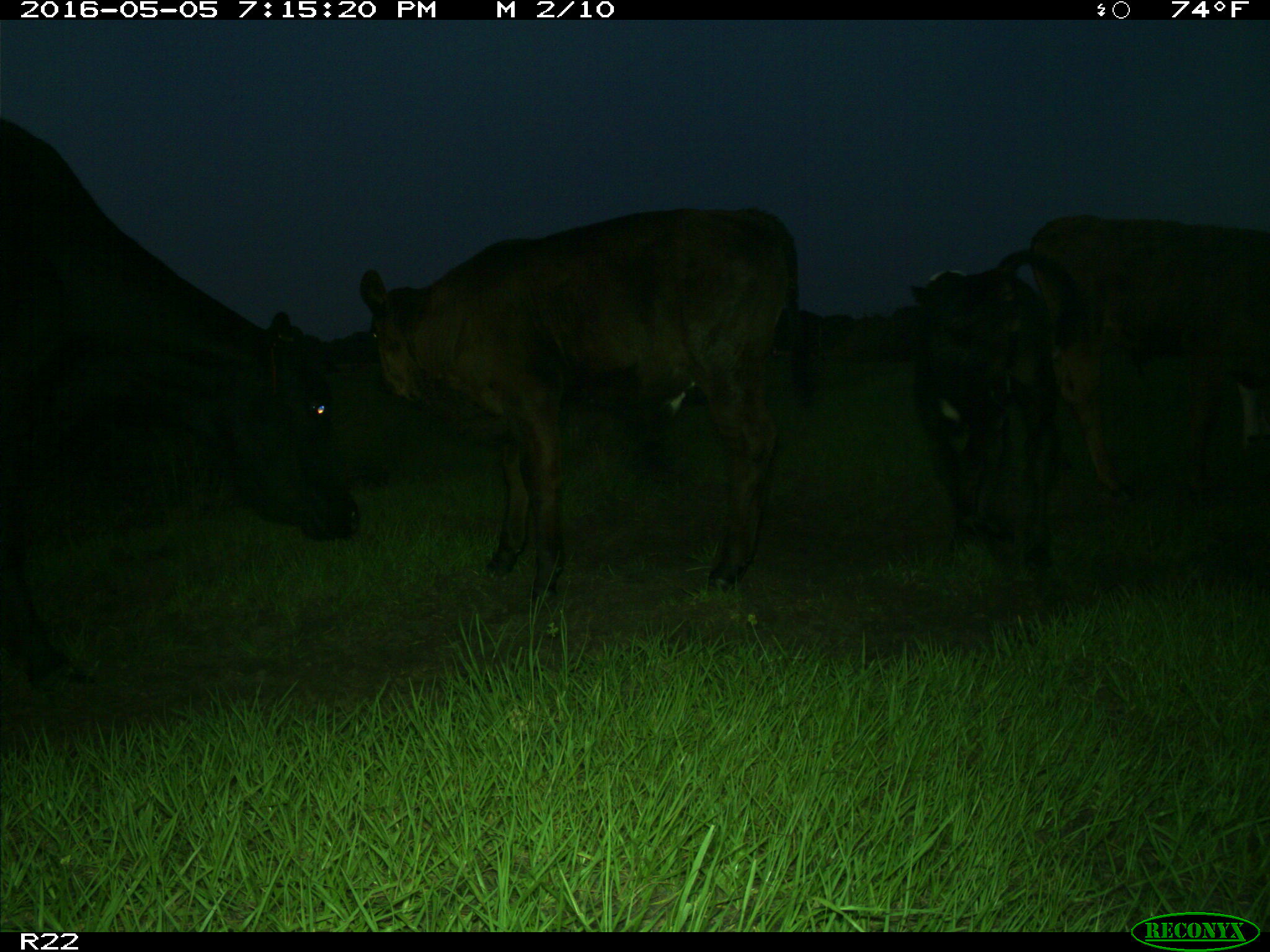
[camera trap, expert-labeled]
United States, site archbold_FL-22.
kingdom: Animalia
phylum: Chordata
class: Mammalia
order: Artiodactyla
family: Bovidae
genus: Bos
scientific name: Bos taurus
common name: domestic cow